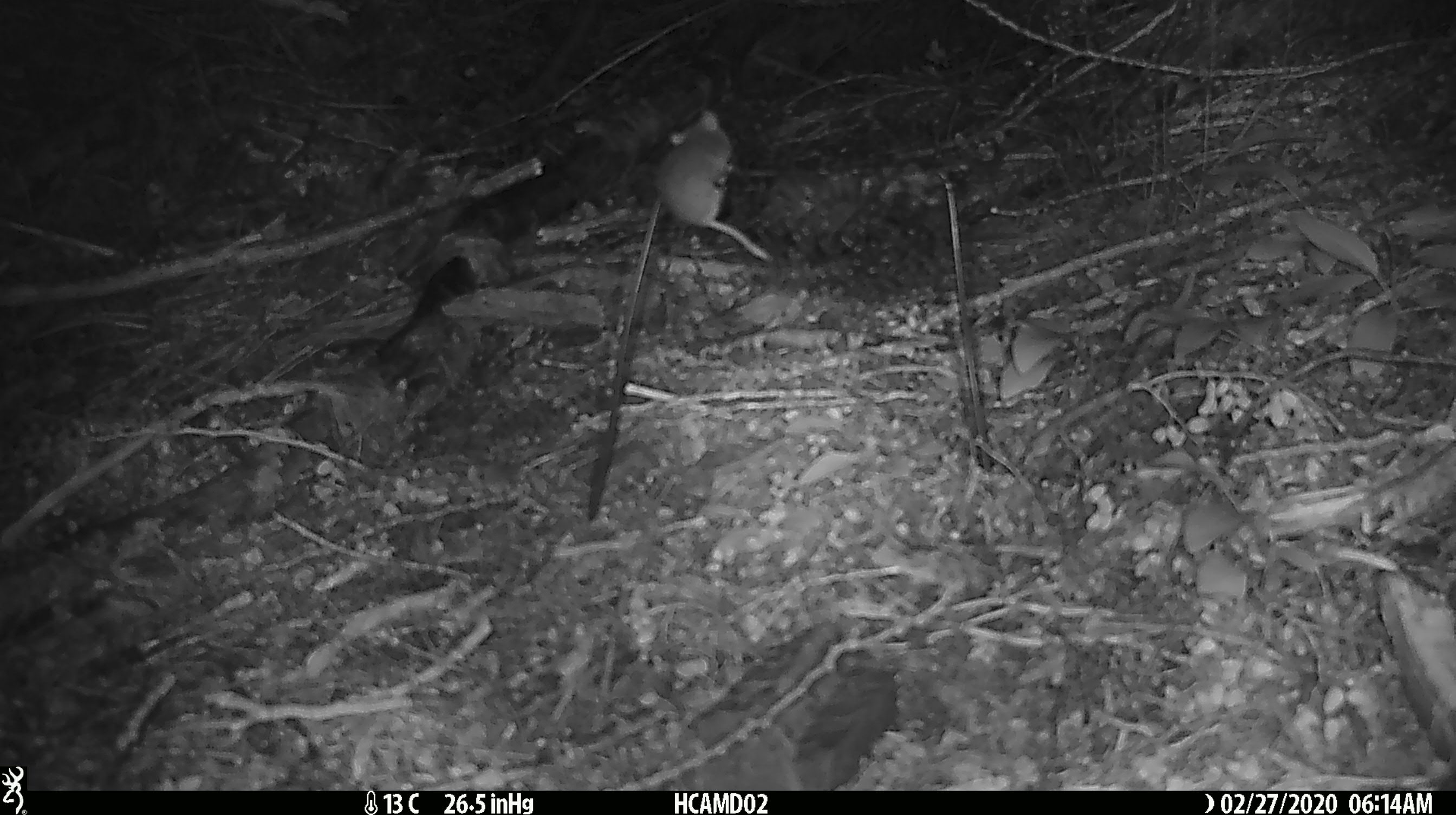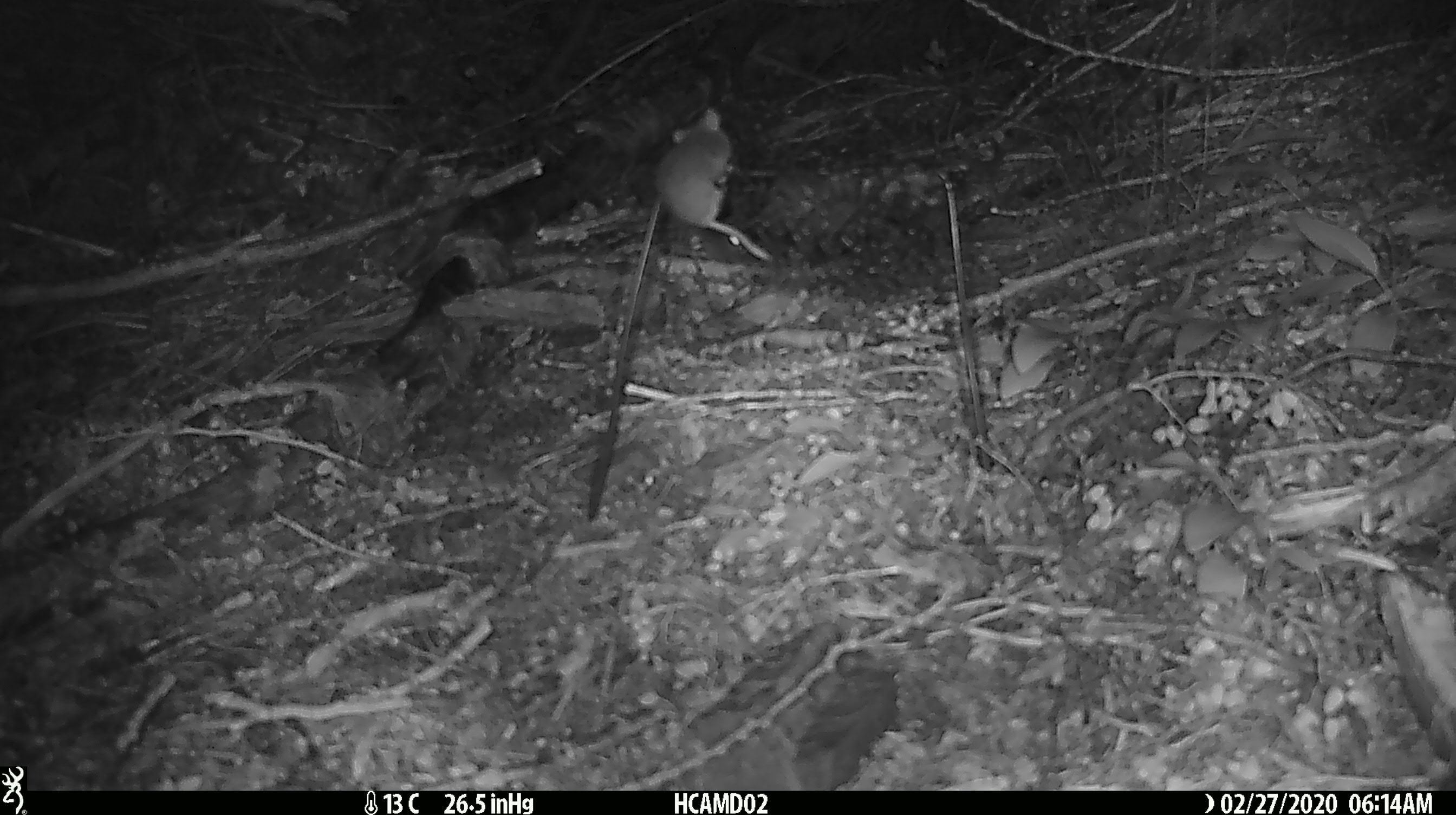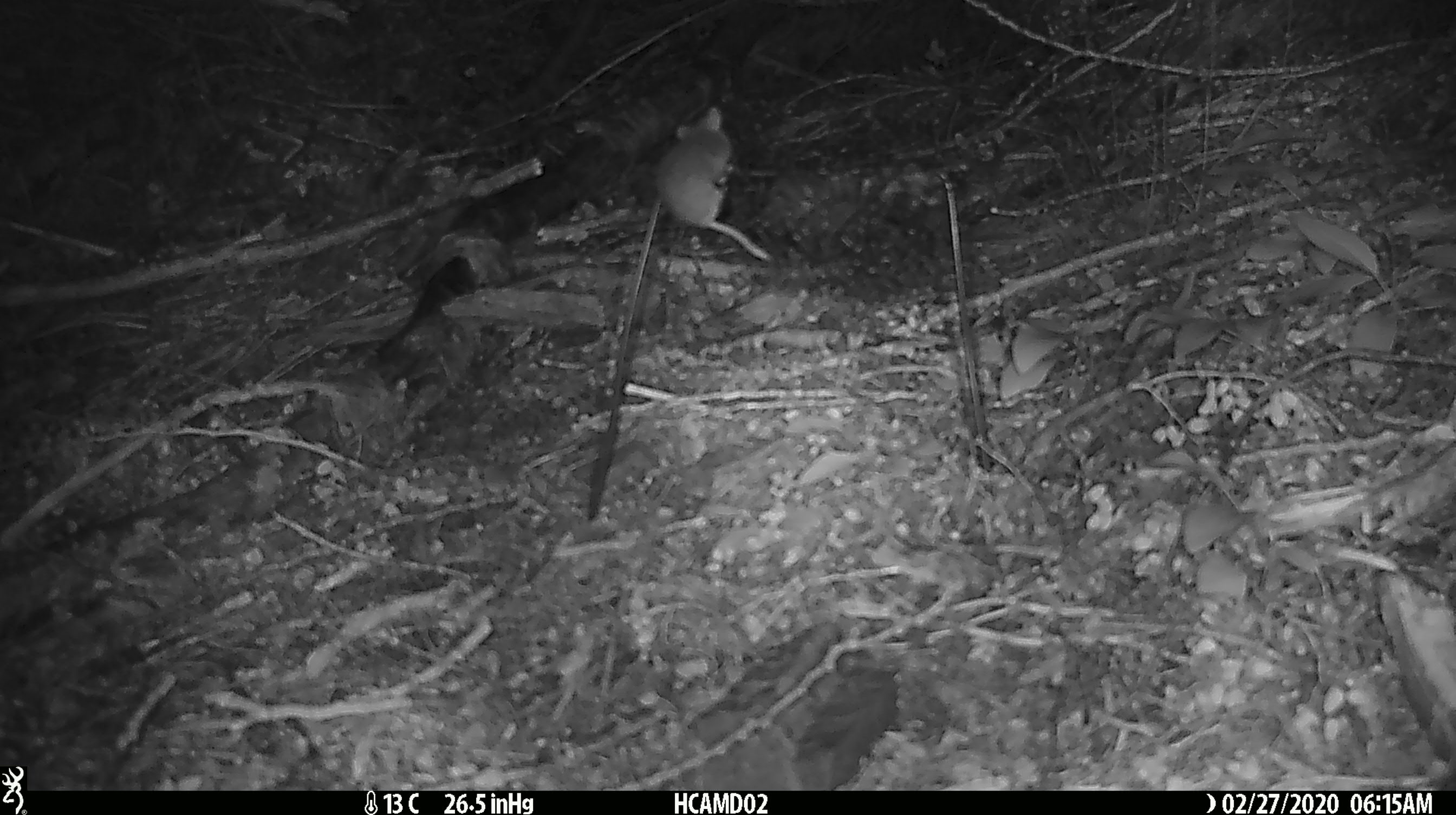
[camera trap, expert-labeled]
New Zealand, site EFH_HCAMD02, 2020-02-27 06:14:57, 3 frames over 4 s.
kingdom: Animalia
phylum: Chordata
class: Mammalia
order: Rodentia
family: Muridae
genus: Mus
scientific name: Mus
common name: mouse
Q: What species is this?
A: Mouse (Mus).